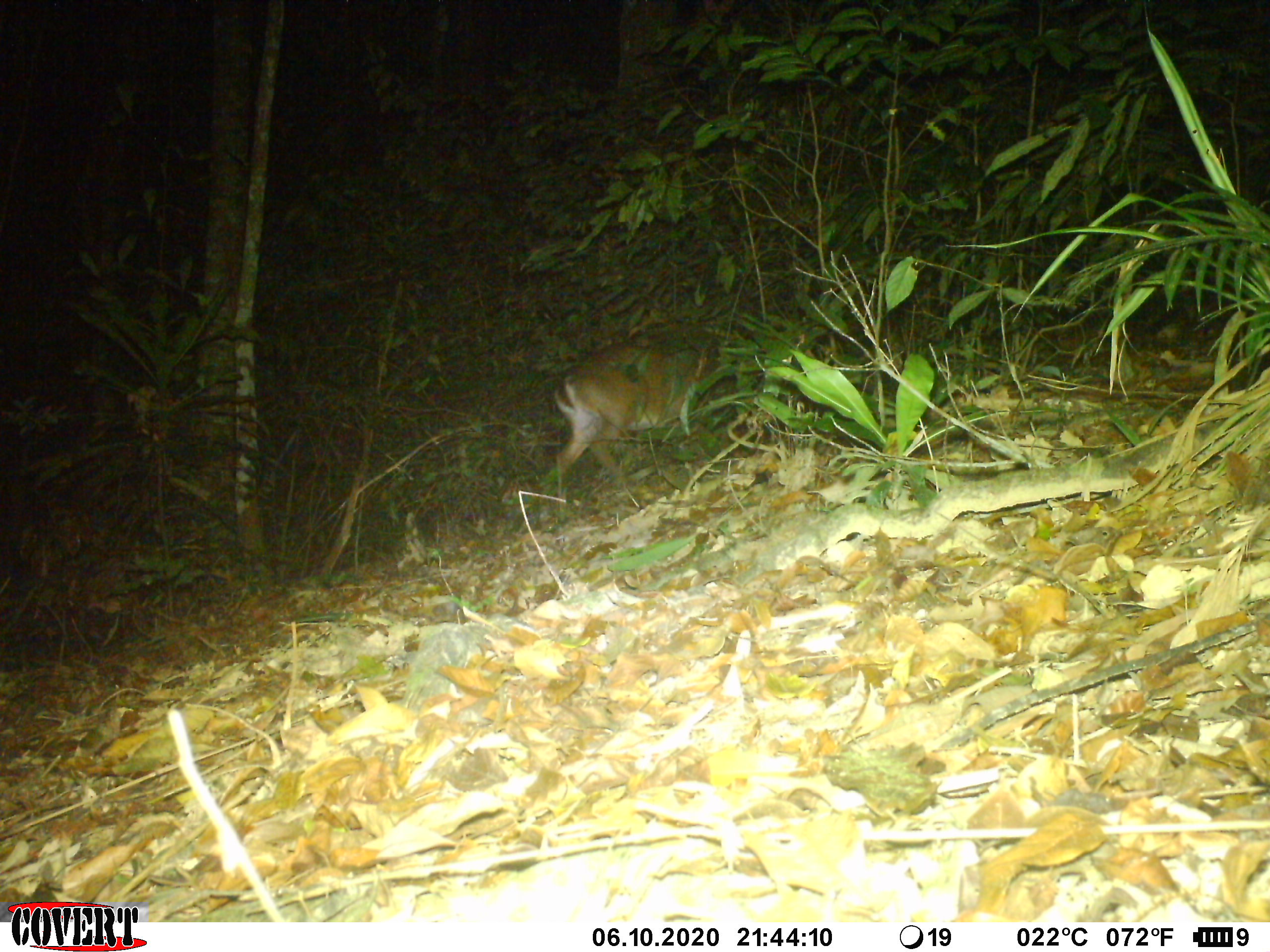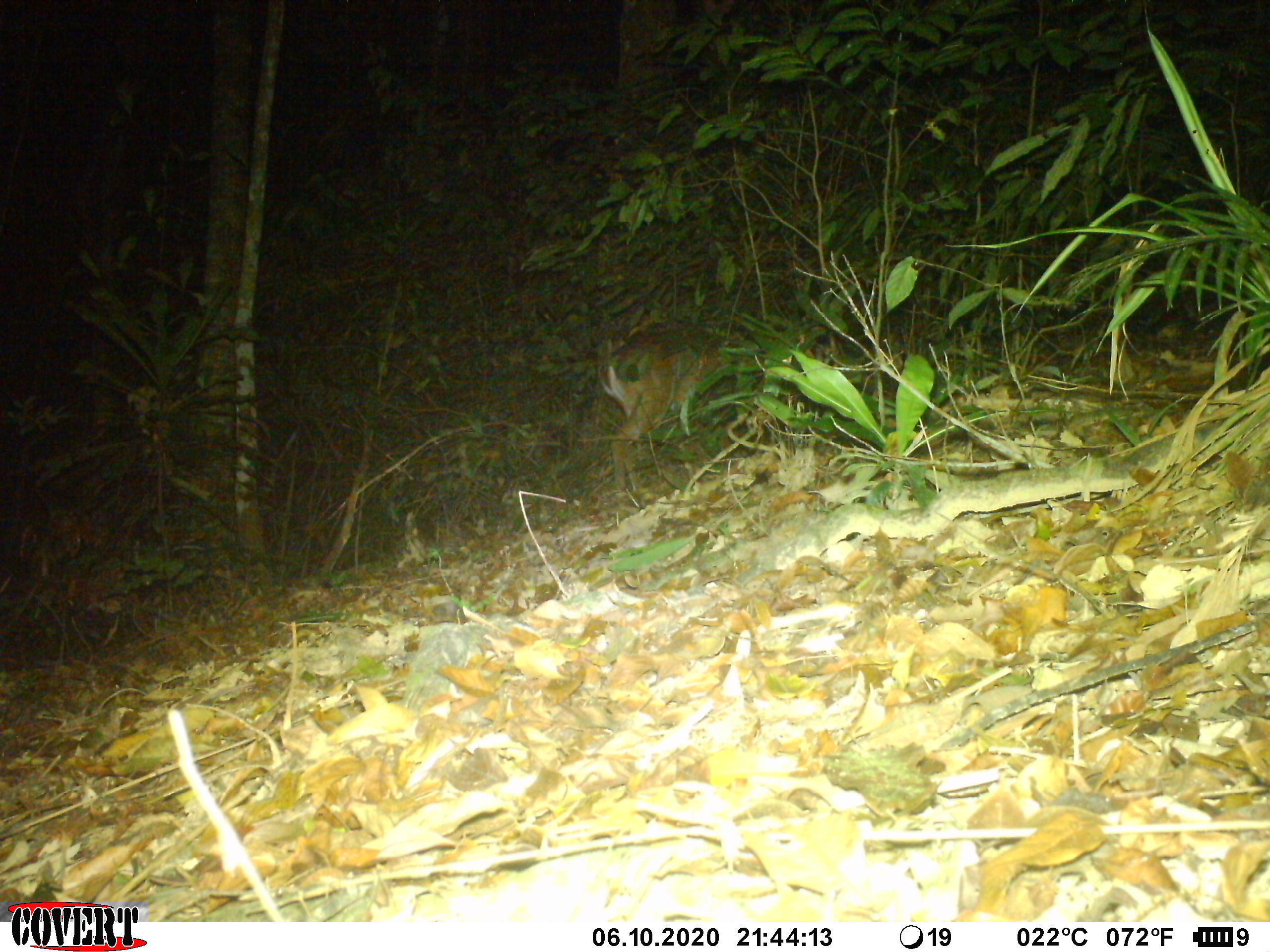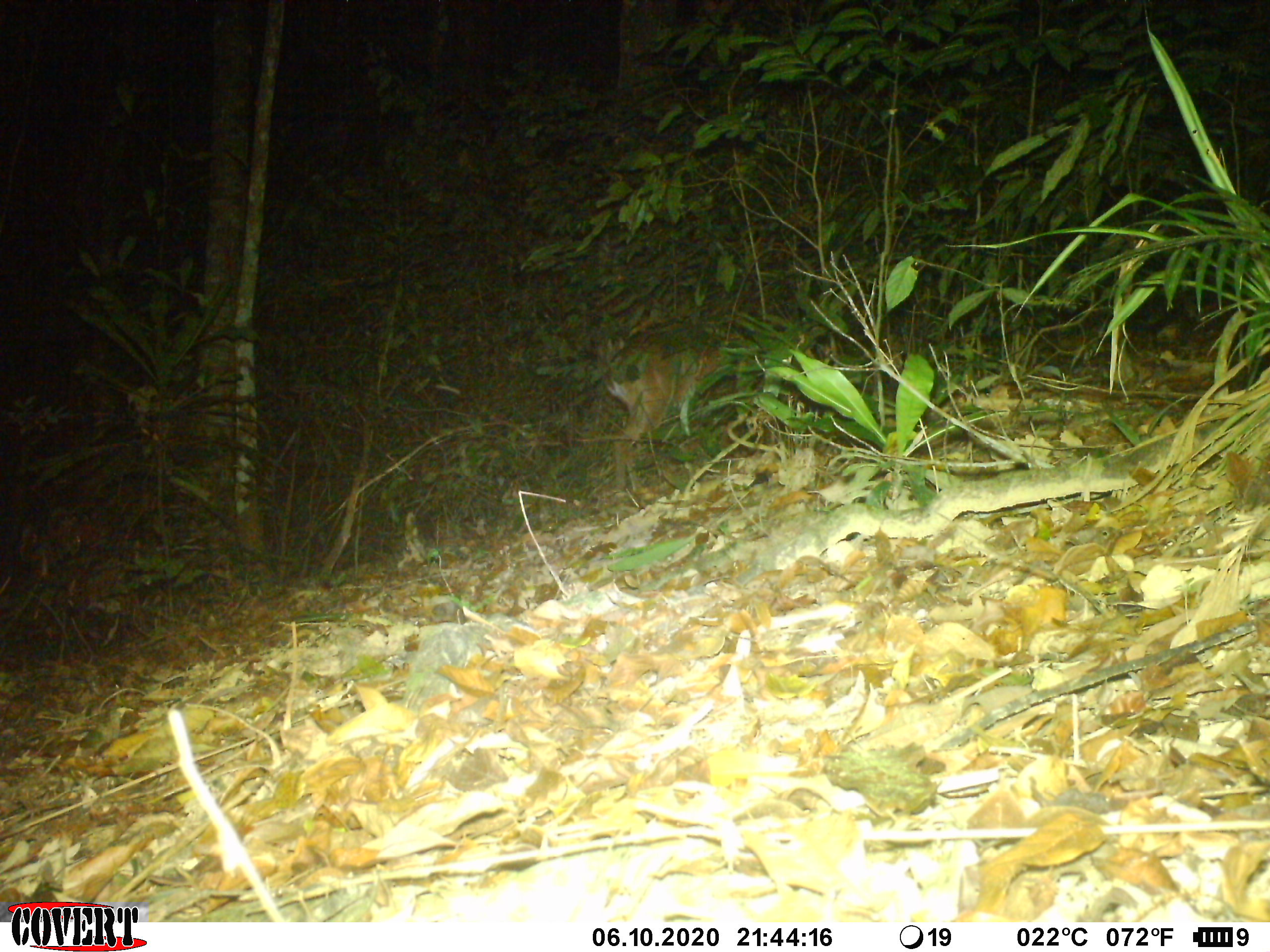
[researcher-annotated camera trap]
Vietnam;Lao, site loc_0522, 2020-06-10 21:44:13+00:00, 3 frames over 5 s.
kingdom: Animalia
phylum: Chordata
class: Mammalia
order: Artiodactyla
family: Cervidae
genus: Muntiacus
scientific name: Muntiacus vuquangensis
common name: large-antlered muntjac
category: large antlered muntjac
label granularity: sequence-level